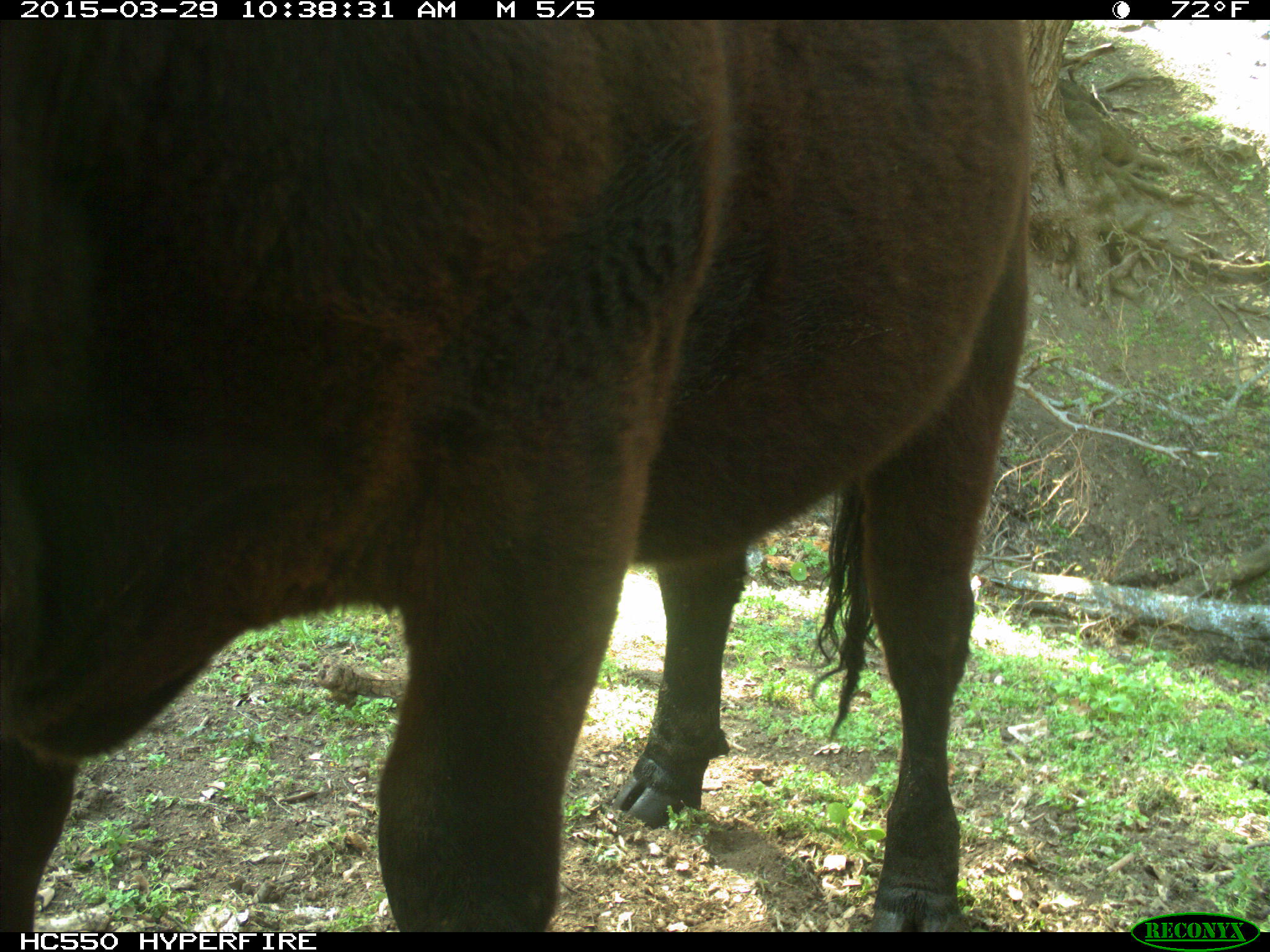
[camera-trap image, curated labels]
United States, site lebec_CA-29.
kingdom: Animalia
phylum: Chordata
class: Mammalia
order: Artiodactyla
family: Bovidae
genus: Bos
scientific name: Bos taurus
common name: domestic cow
Bos taurus (domestic cow).